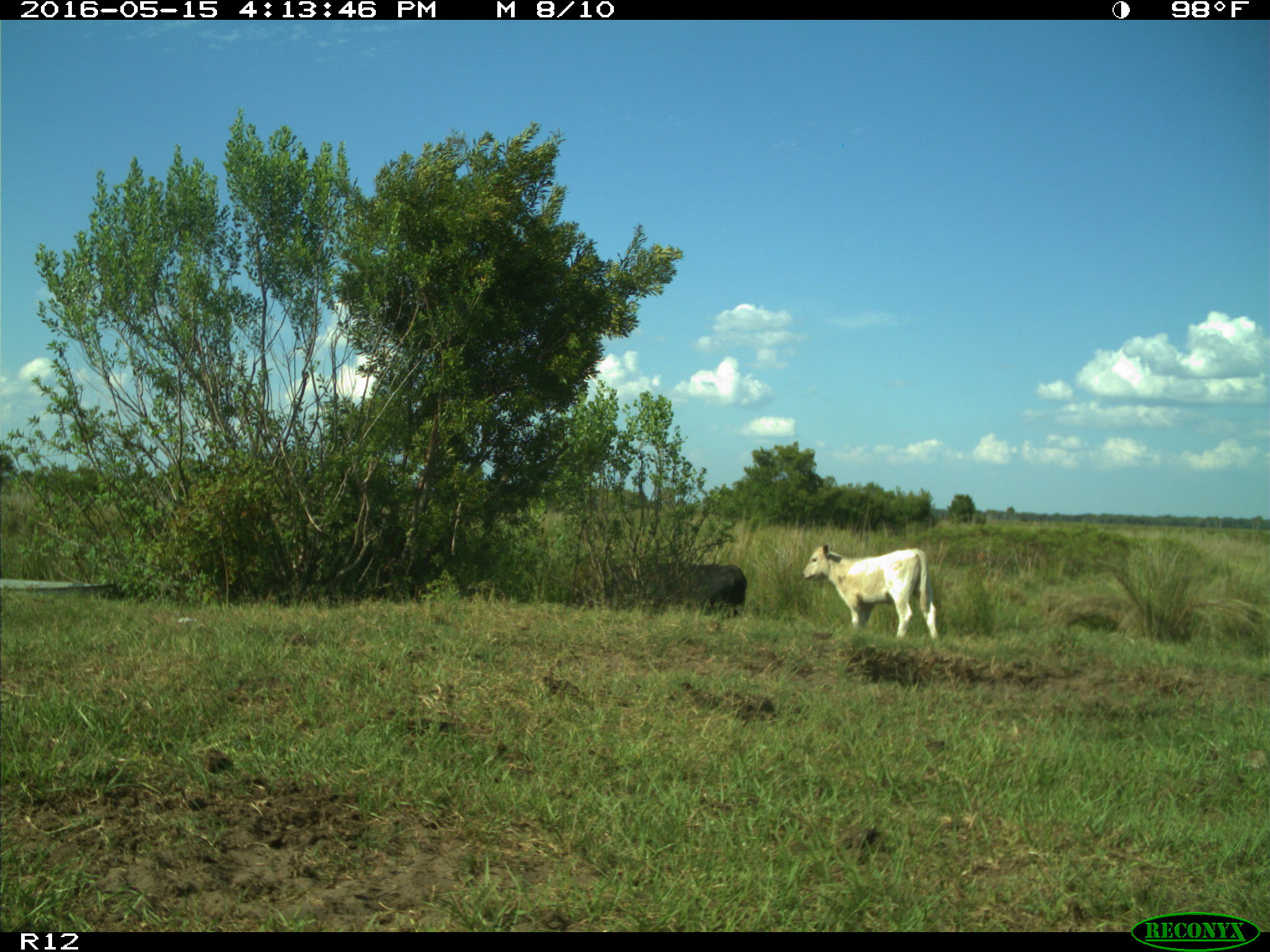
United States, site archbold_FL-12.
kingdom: Animalia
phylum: Chordata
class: Mammalia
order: Artiodactyla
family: Bovidae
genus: Bos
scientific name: Bos taurus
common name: domestic cow